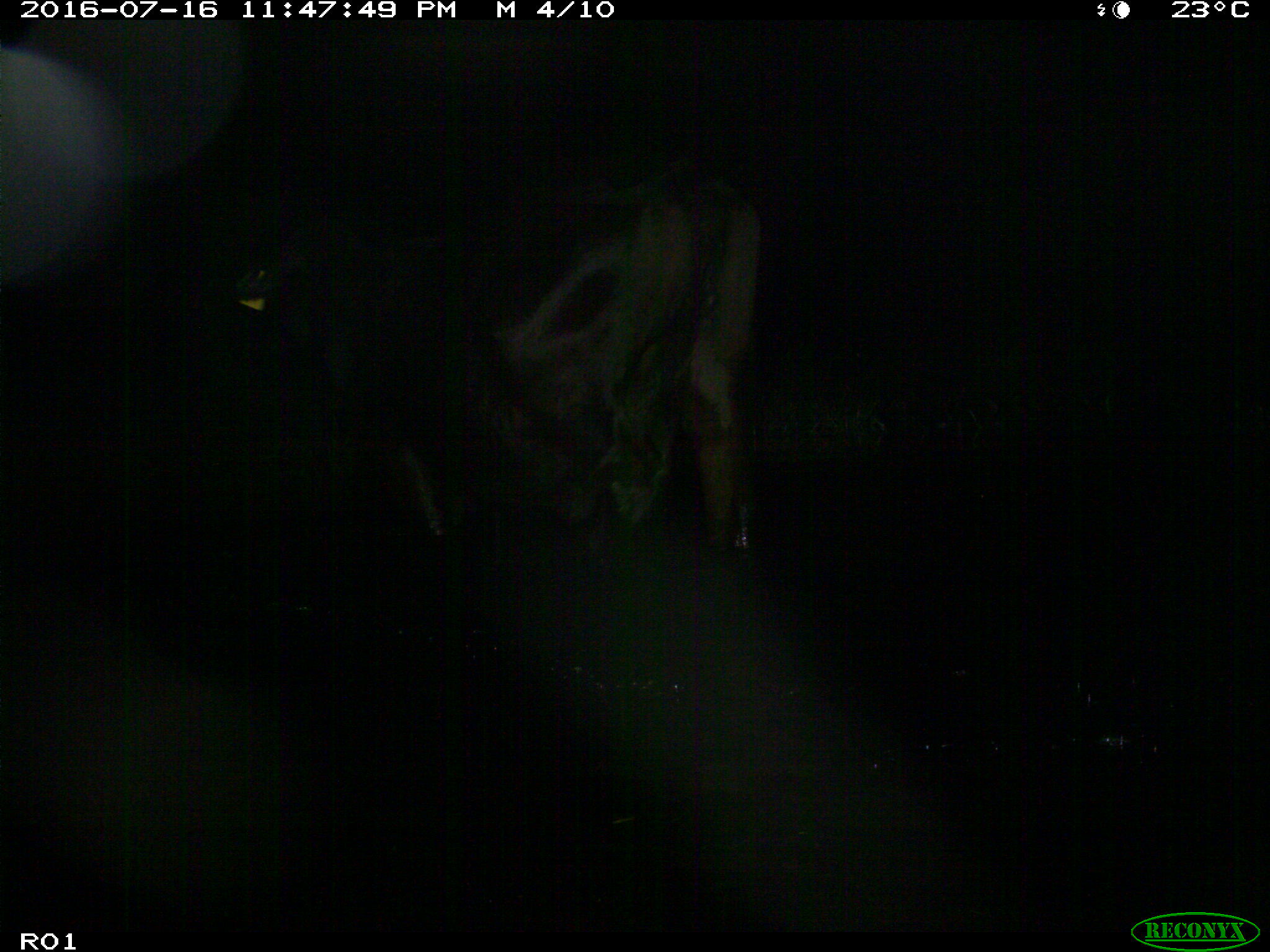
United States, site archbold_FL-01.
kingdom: Animalia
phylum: Chordata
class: Mammalia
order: Artiodactyla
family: Bovidae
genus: Bos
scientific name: Bos taurus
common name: domestic cow